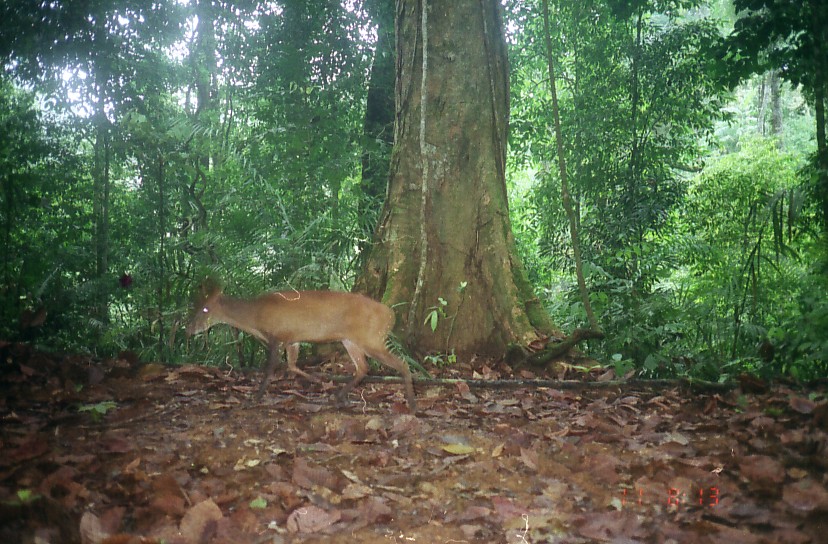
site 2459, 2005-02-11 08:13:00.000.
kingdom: Animalia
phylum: Chordata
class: Mammalia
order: Artiodactyla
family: Cervidae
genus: Muntiacus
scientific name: Muntiacus muntjak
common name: southern red muntjac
Muntiacus muntjak (southern red muntjac), count 1.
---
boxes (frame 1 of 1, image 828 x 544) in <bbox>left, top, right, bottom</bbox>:
muntiacus muntjak: <bbox>184, 277, 418, 415</bbox>